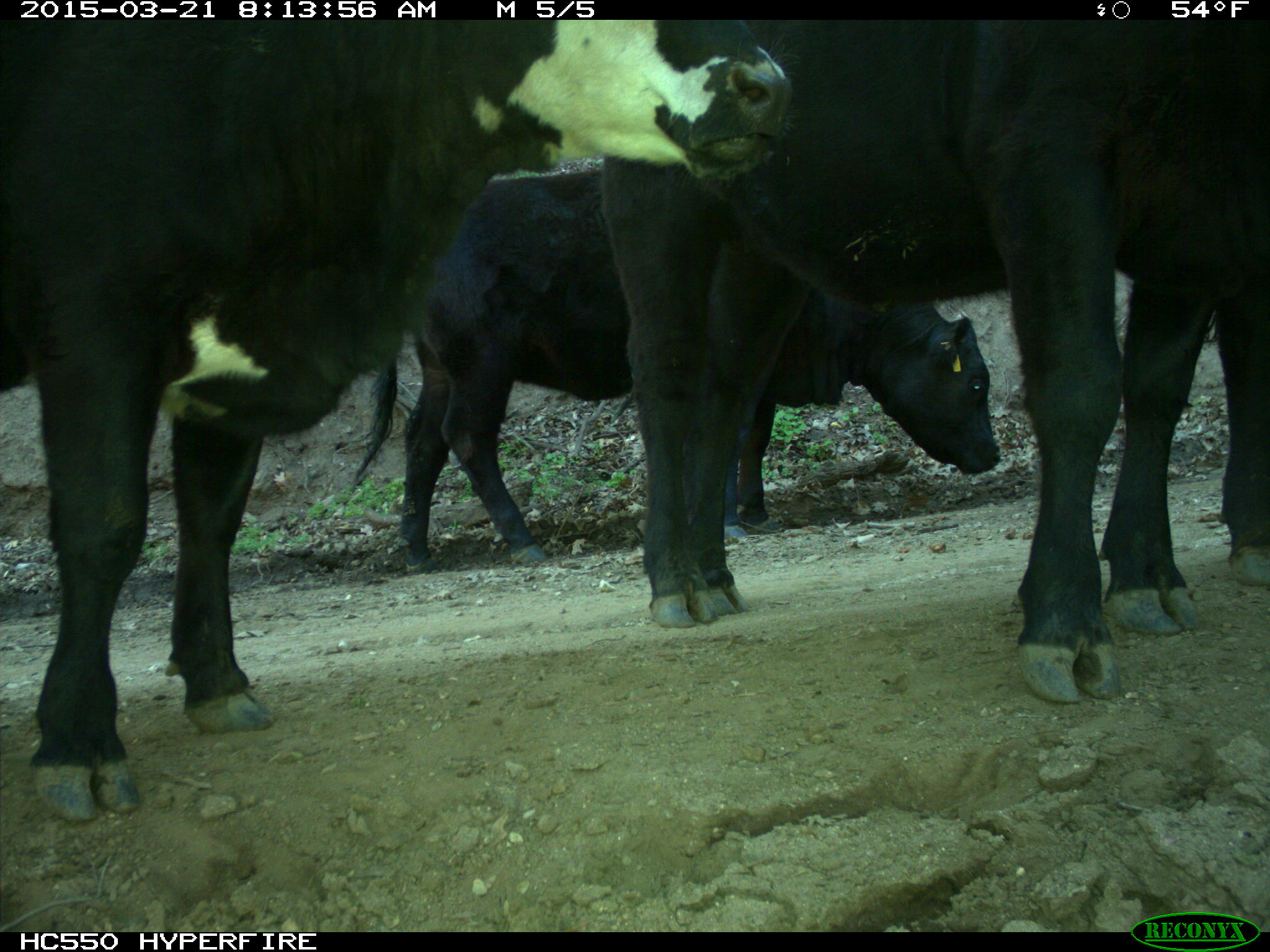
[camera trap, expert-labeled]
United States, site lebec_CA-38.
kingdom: Animalia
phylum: Chordata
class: Mammalia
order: Artiodactyla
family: Bovidae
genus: Bos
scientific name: Bos taurus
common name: domestic cow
Bos taurus (domestic cow).